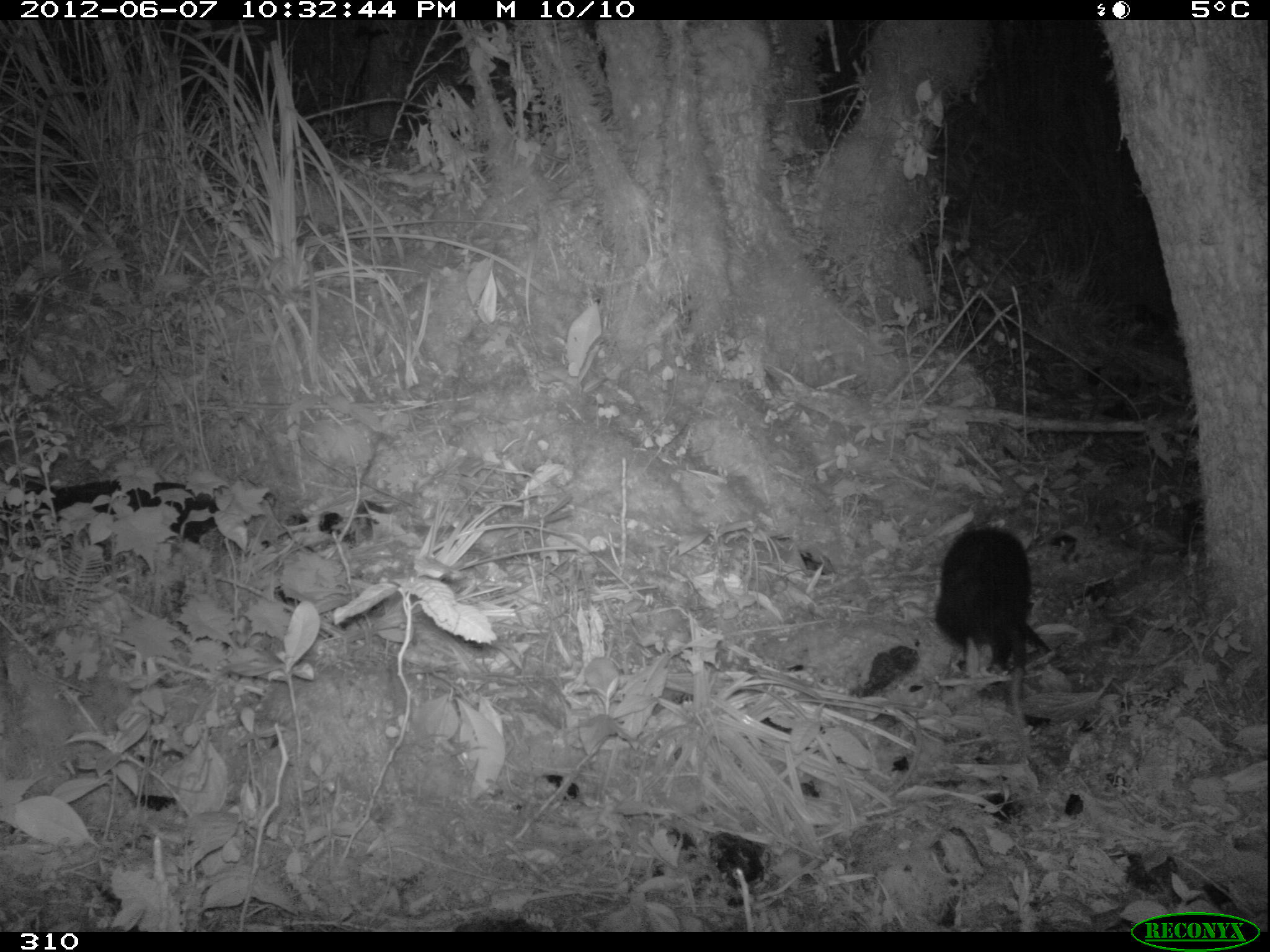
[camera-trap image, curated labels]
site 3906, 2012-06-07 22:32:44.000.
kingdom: Animalia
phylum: Chordata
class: Mammalia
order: Didelphimorphia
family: Didelphidae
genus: Didelphis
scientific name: Didelphis pernigra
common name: andean white-eared opossum